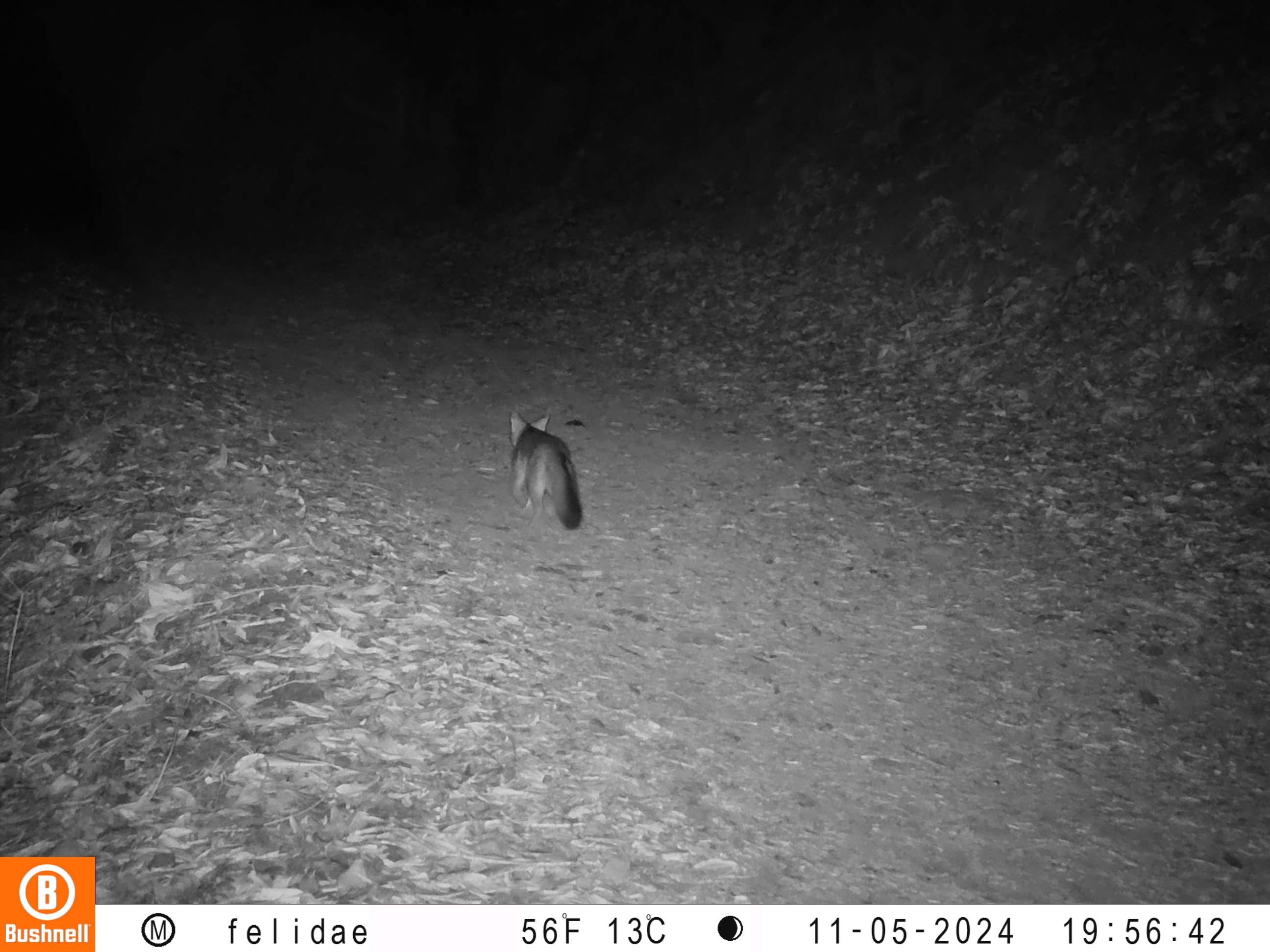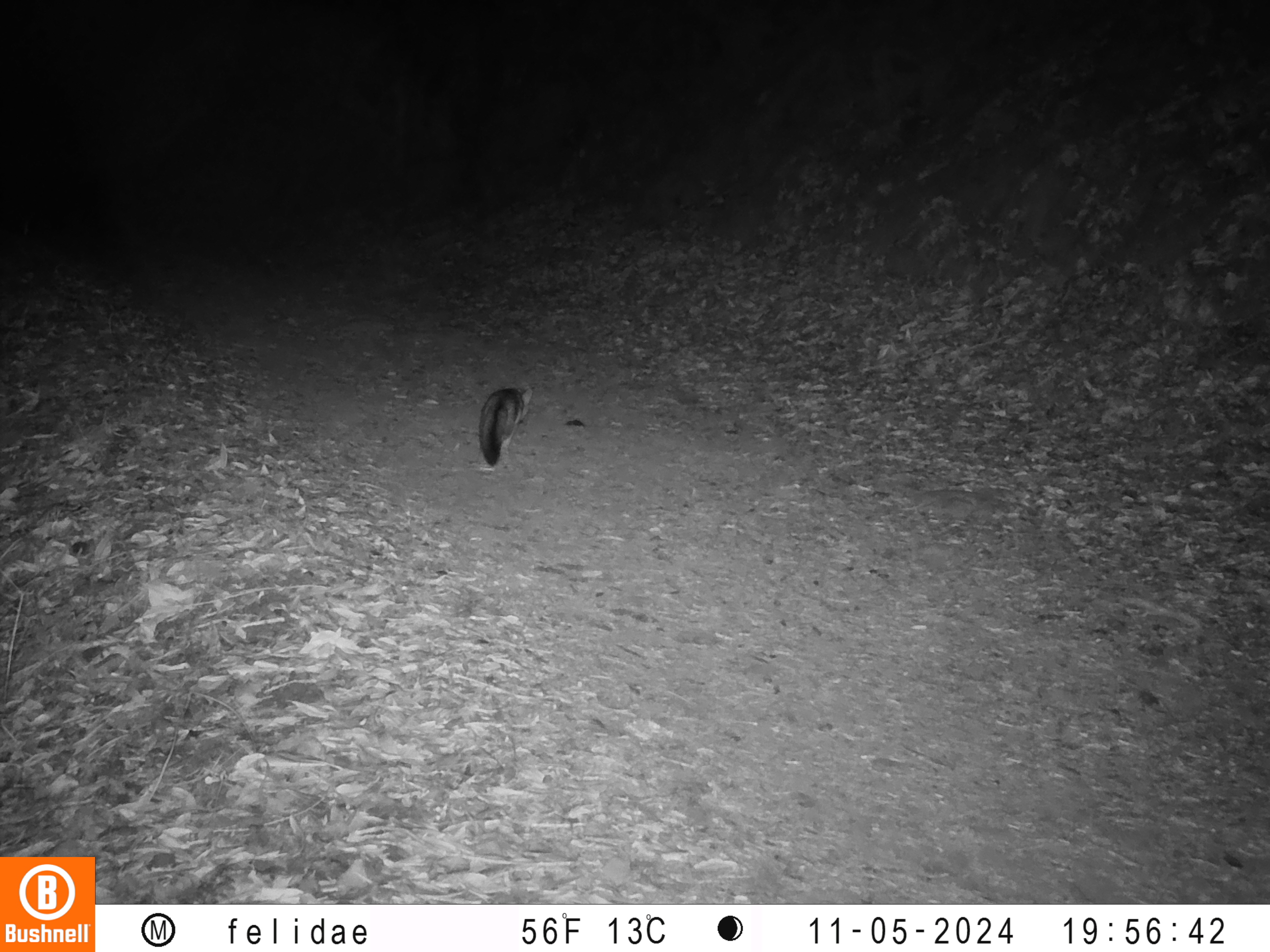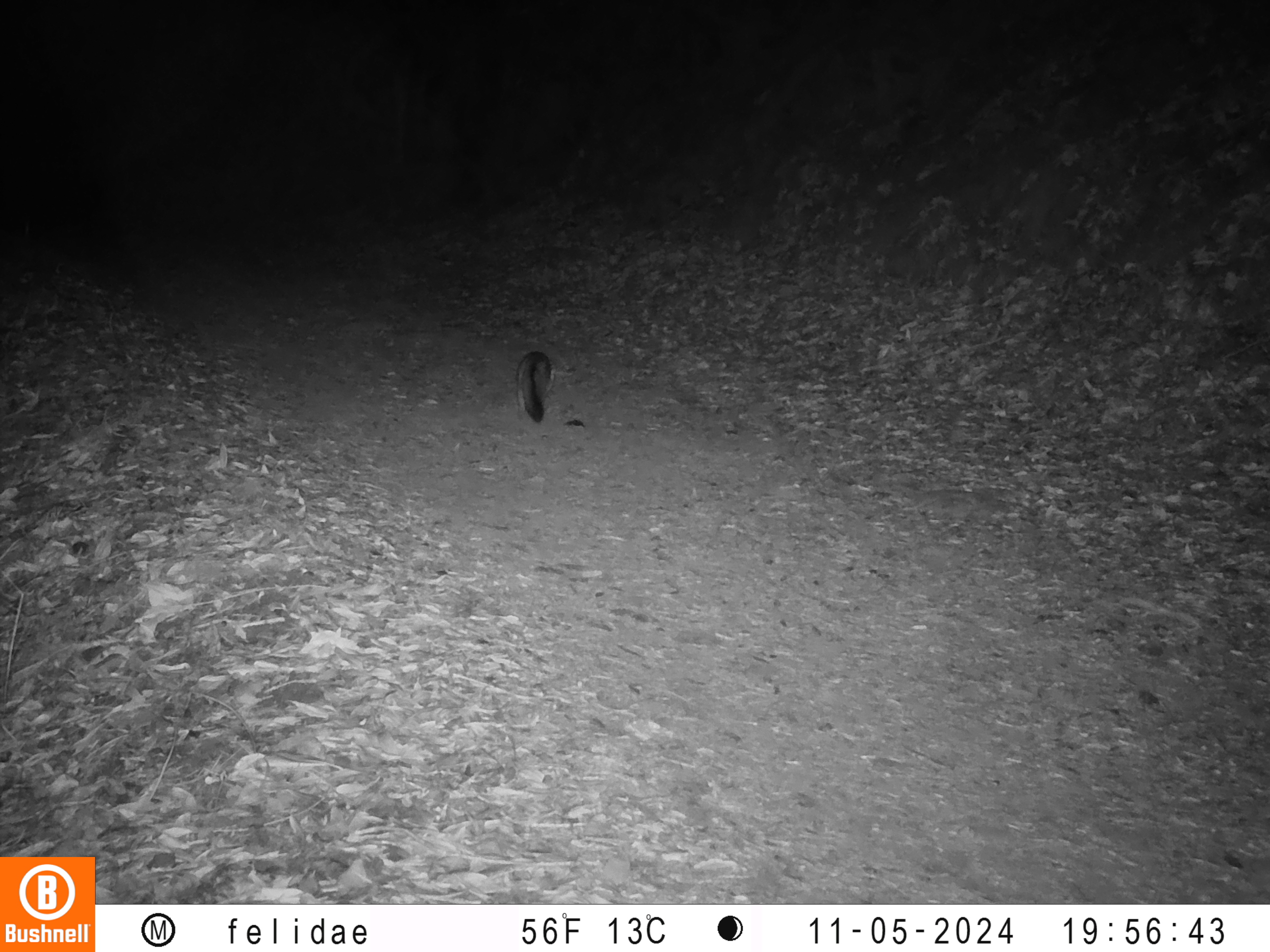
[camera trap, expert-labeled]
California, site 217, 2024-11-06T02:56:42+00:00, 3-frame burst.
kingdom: Animalia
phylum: Chordata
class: Mammalia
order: Carnivora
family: Canidae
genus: Urocyon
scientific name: Urocyon cinereoargenteus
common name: gray fox